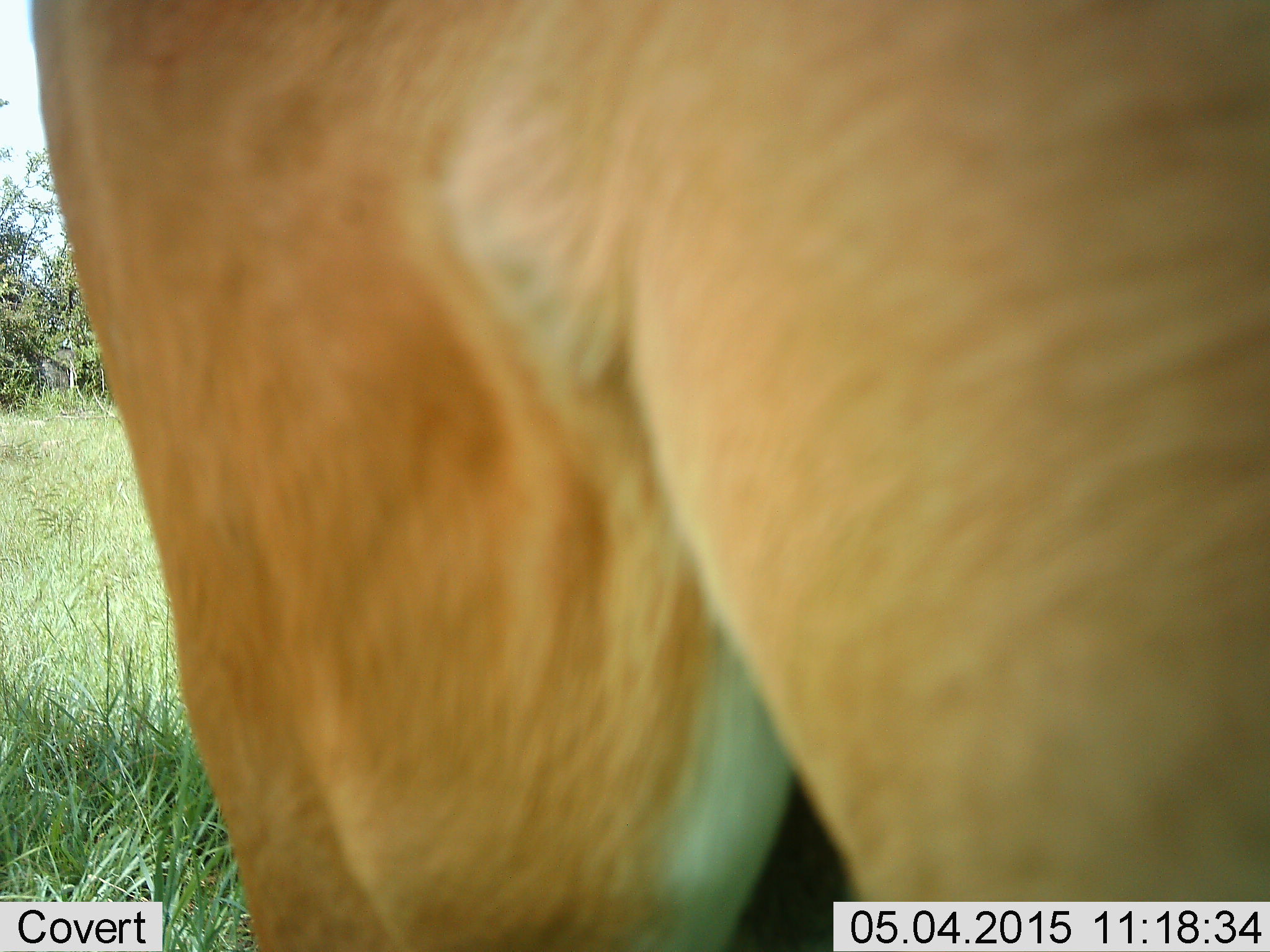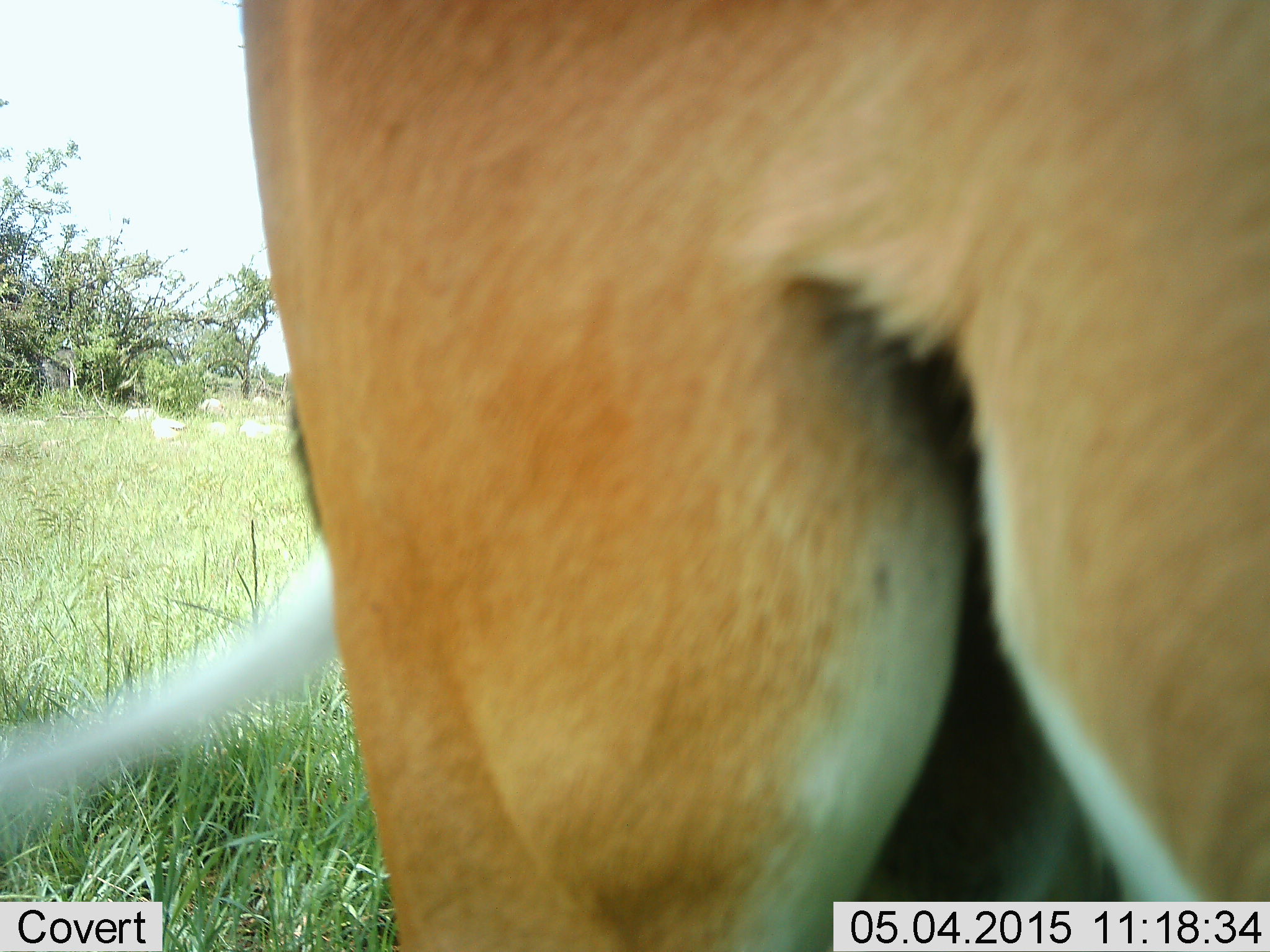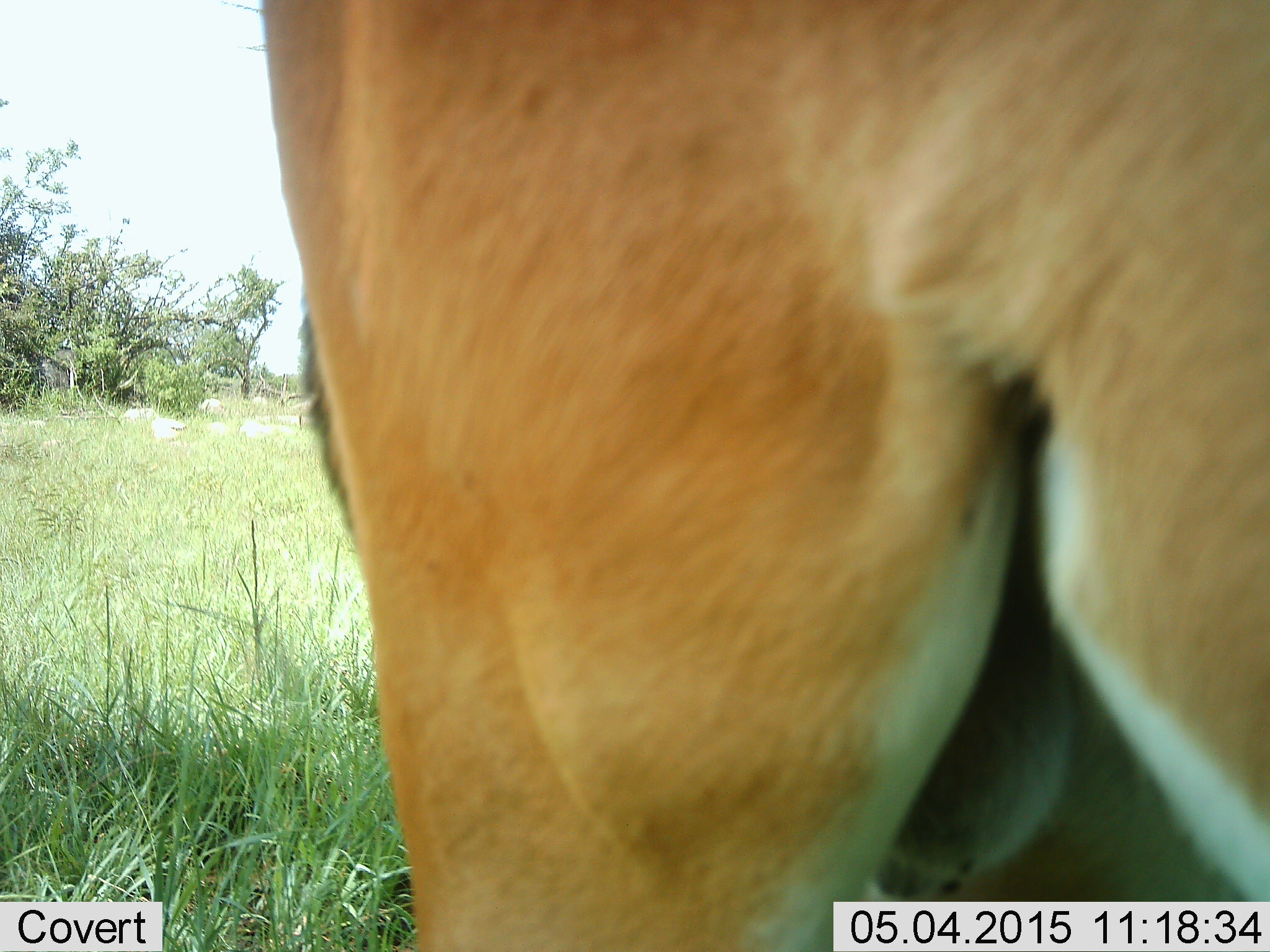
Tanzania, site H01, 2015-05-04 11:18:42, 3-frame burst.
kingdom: Animalia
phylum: Chordata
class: Mammalia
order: Artiodactyla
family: Bovidae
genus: Eudorcas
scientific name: Eudorcas thomsonii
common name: thomson's gazelle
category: gazellethomsons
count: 1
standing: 100%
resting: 0%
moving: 11%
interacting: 0%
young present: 0%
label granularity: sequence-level